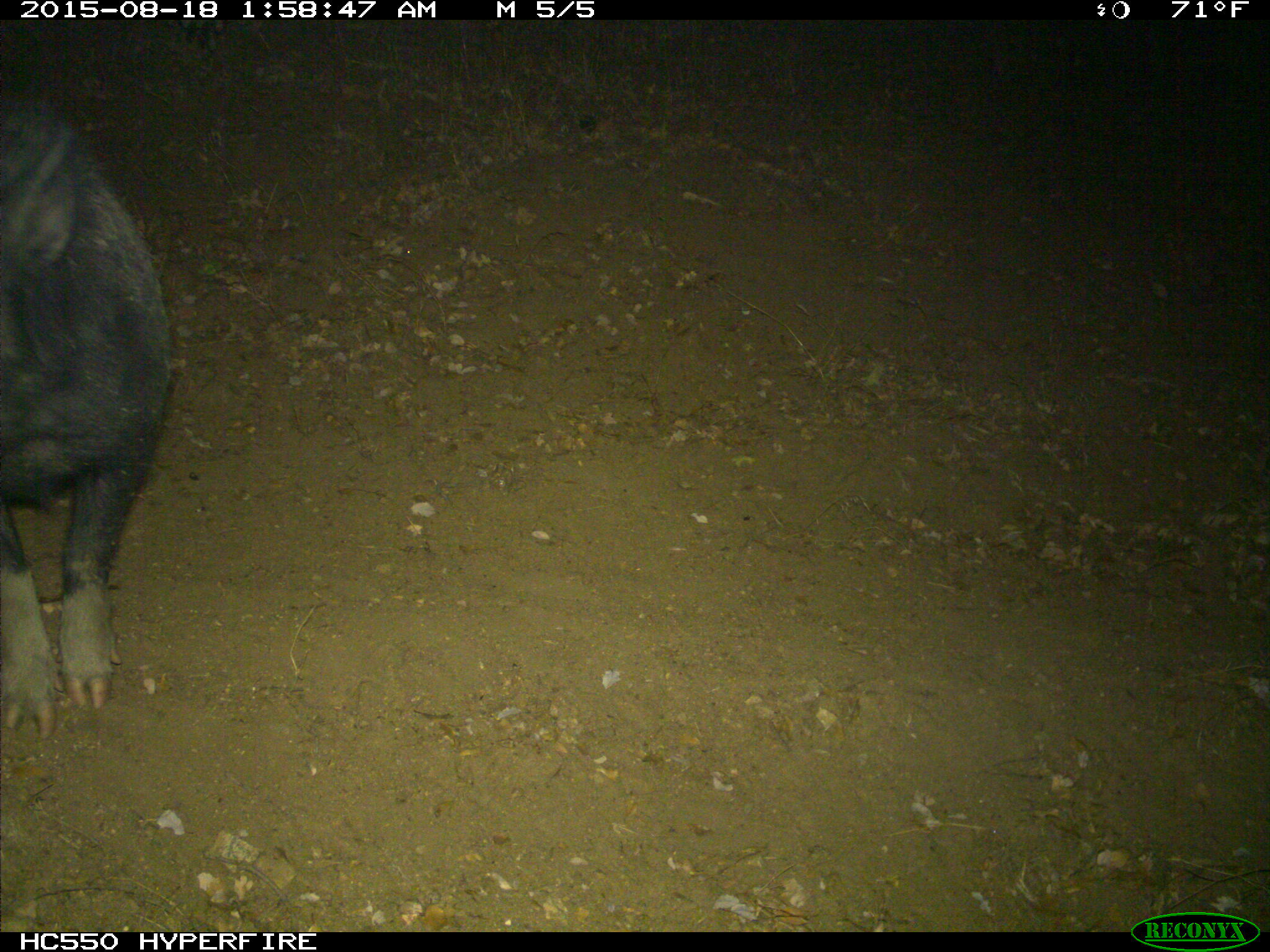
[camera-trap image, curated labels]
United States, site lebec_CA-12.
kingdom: Animalia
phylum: Chordata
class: Mammalia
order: Artiodactyla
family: Suidae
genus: Sus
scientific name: Sus scrofa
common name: wild boar